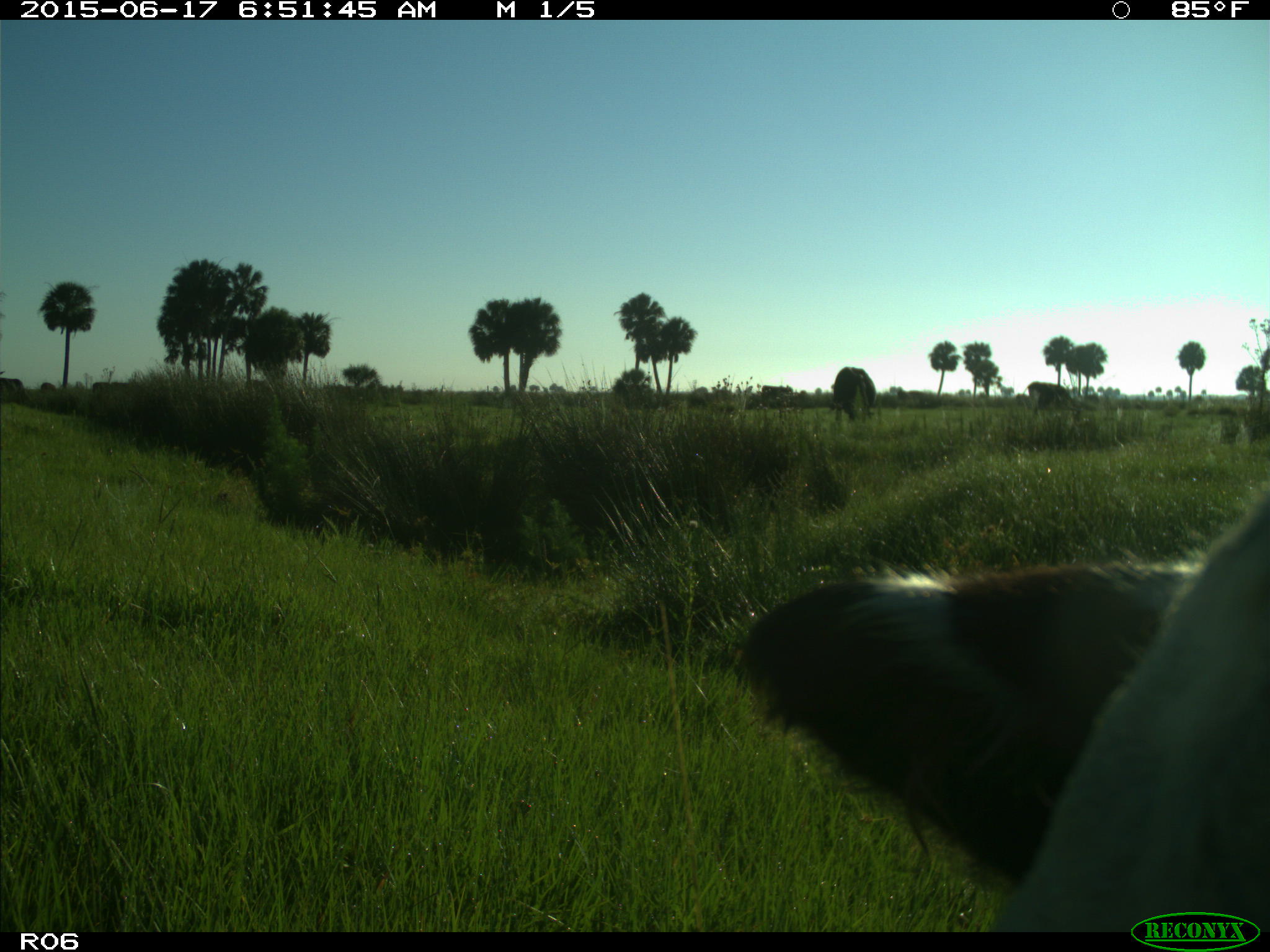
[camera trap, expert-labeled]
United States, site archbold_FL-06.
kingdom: Animalia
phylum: Chordata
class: Mammalia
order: Artiodactyla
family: Bovidae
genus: Bos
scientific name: Bos taurus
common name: domestic cow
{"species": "Bos taurus (domestic cow)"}